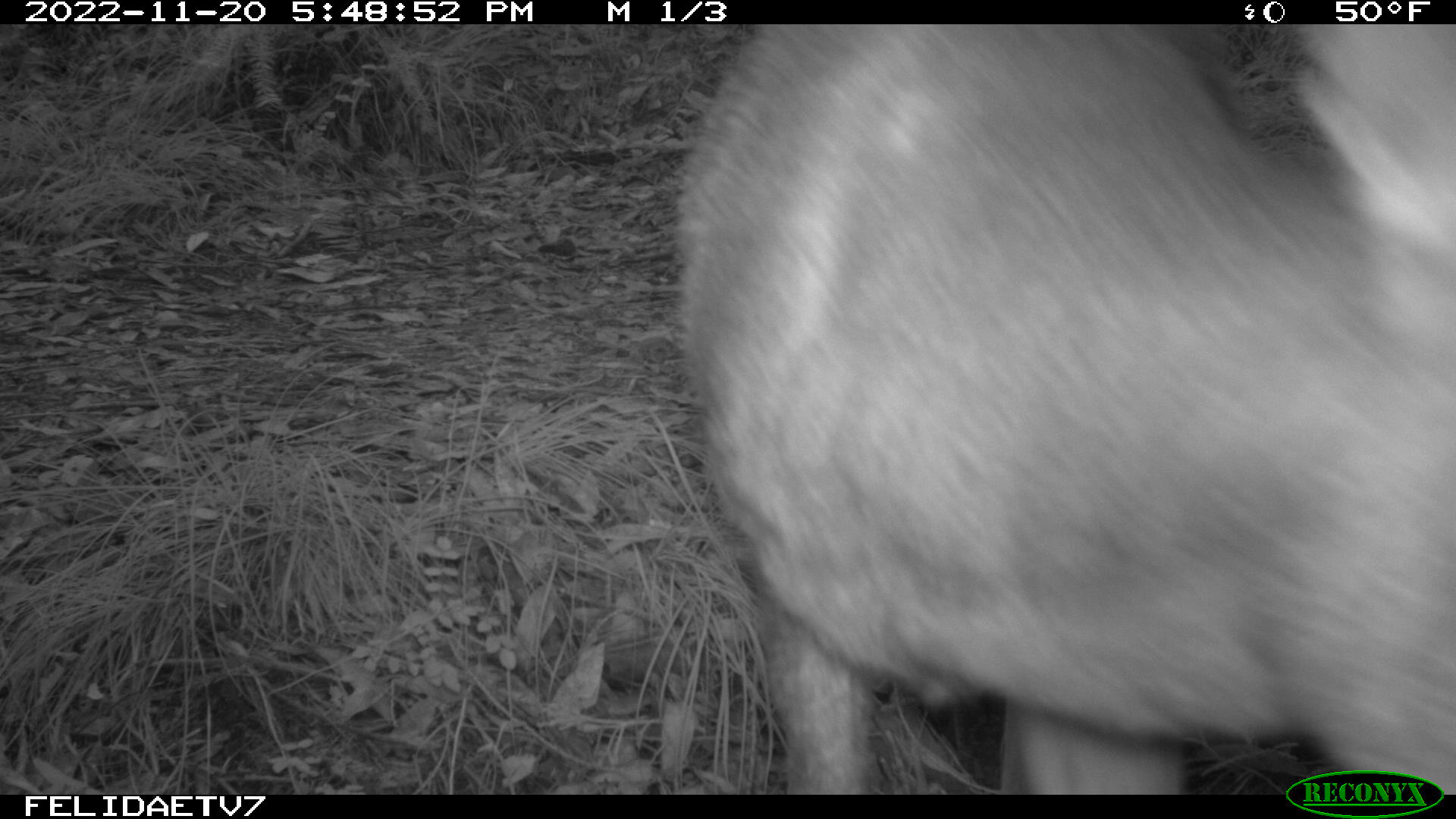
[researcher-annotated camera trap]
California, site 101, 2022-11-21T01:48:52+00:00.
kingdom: Animalia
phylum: Chordata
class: Mammalia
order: Artiodactyla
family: Cervidae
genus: Odocoileus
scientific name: Odocoileus hemionus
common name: mule deer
Mule deer (Odocoileus hemionus).